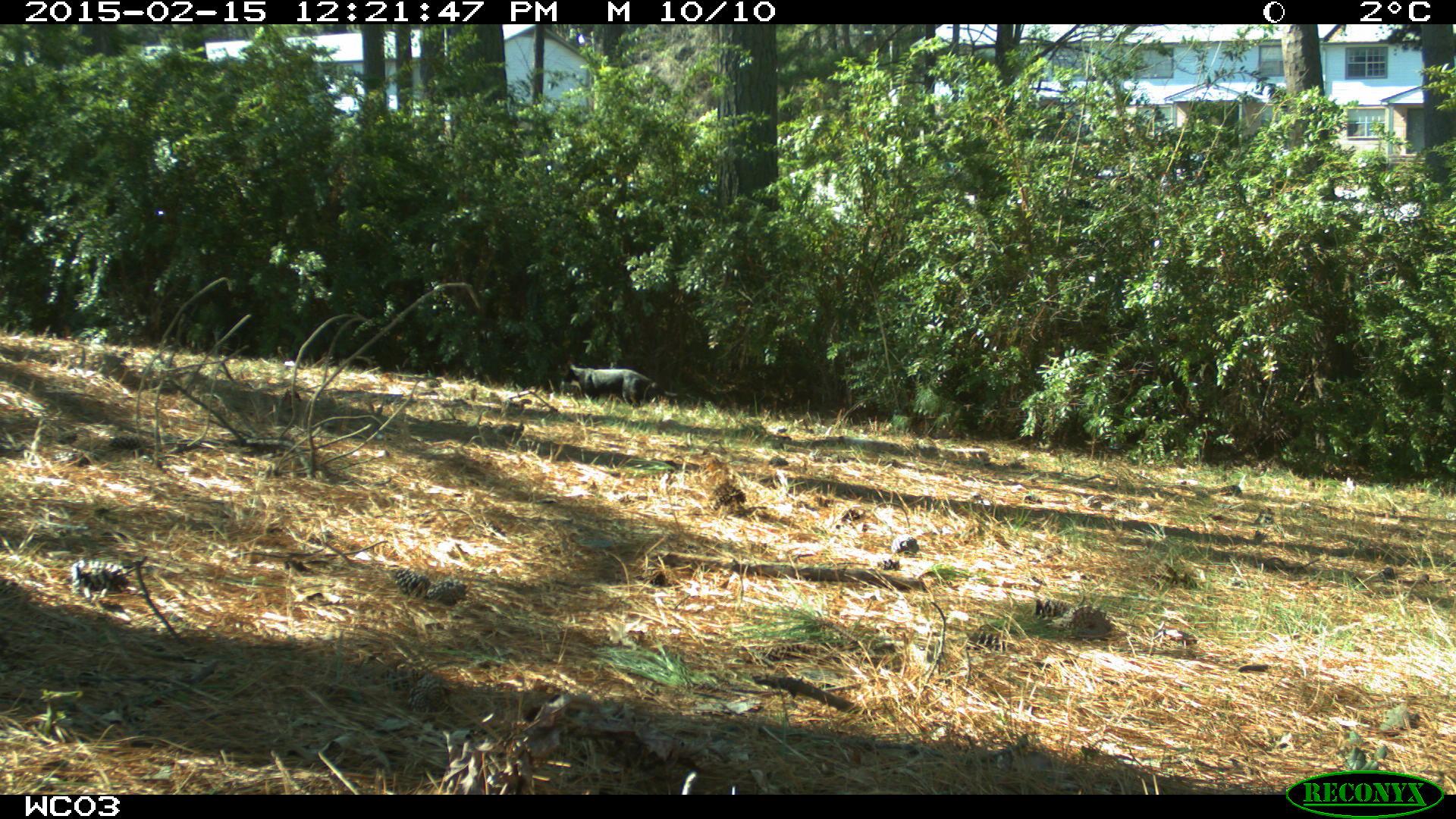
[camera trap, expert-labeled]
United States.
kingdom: Animalia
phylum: Chordata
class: Mammalia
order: Carnivora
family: Felidae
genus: Felis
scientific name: Felis catus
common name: domestic cat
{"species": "Domestic Cat (Felis catus)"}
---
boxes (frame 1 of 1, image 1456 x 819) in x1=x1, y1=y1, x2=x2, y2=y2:
Domestic Cat: x1=553, y1=352, x2=683, y2=417